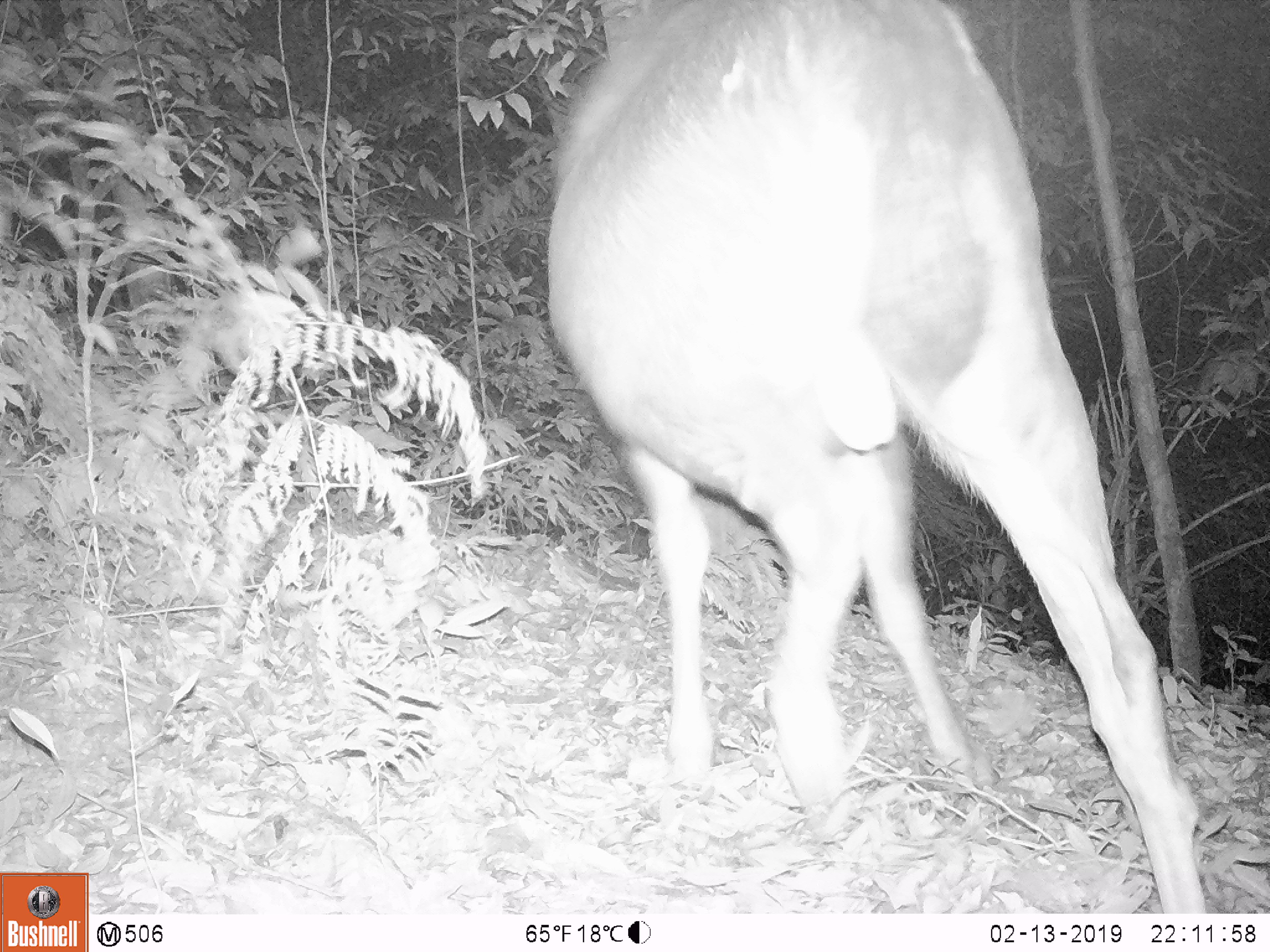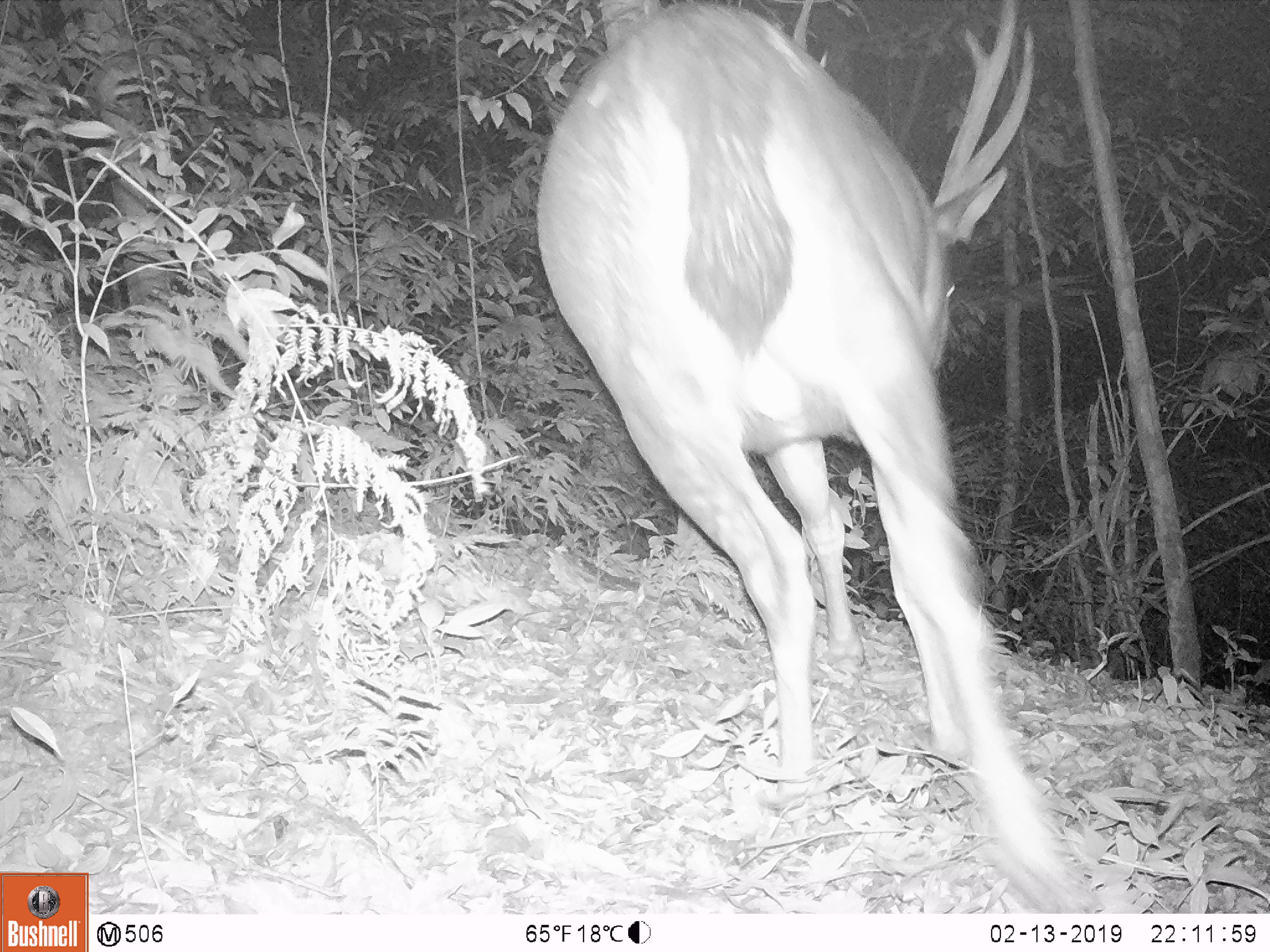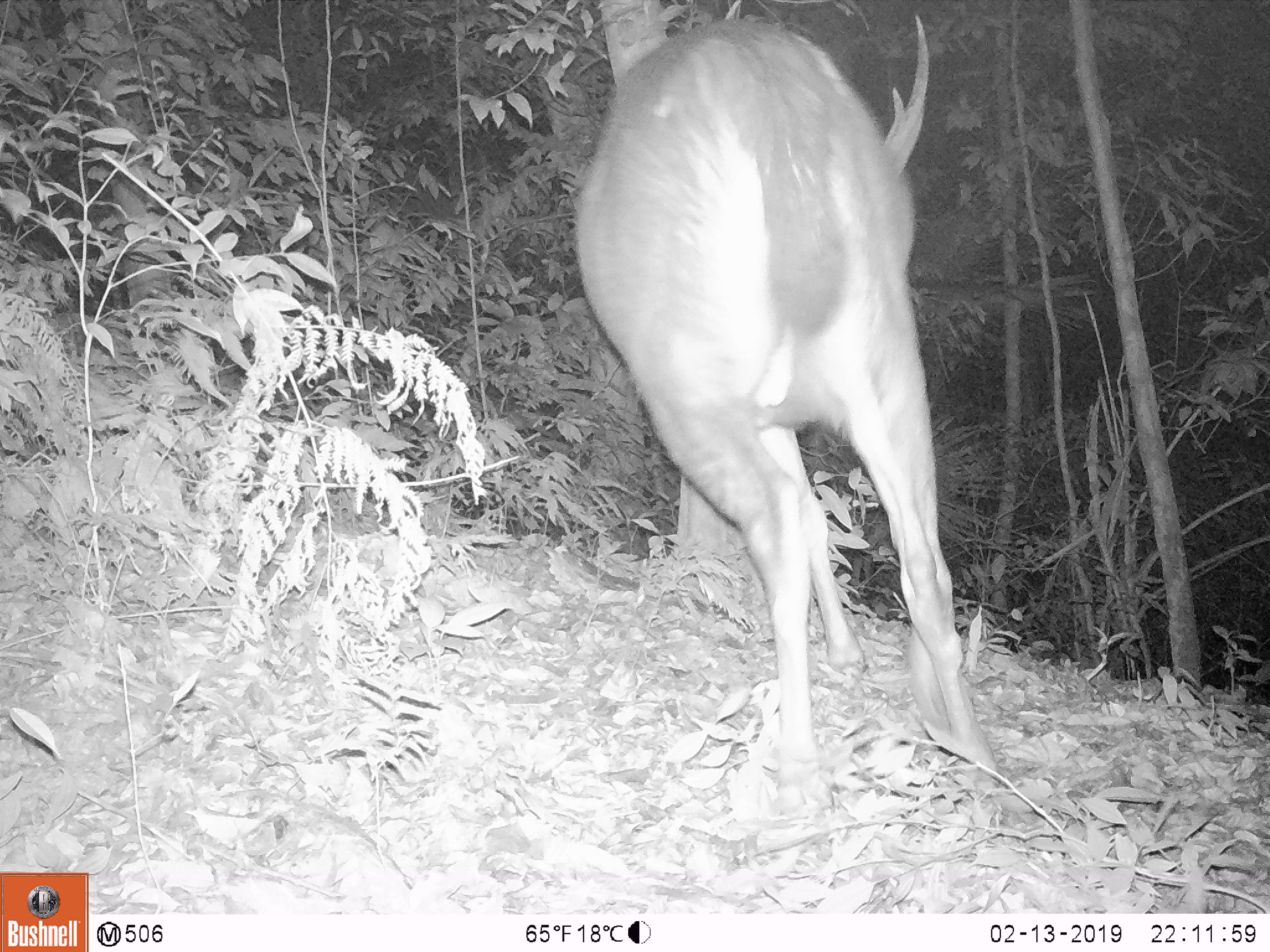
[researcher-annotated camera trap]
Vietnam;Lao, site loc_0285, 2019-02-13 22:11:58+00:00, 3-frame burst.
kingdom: Animalia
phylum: Chordata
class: Mammalia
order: Artiodactyla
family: Cervidae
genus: Rusa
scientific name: Rusa unicolor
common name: sambar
Sambar (Rusa unicolor). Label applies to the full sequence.